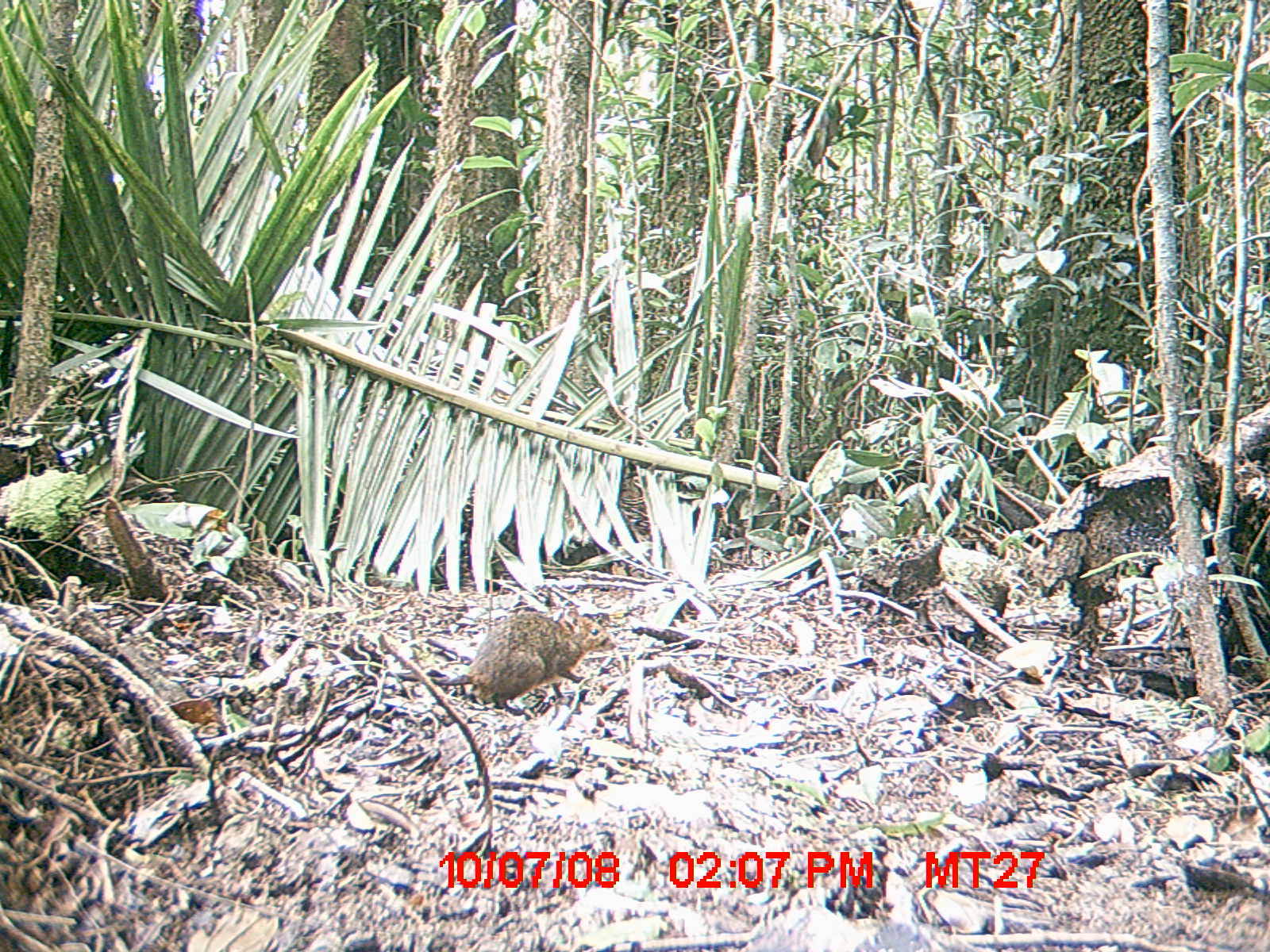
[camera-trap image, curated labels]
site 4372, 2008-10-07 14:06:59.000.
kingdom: Animalia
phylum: Chordata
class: Mammalia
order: Rodentia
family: Nesomyidae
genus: Nesomys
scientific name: Nesomys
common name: nesomys rodents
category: nesomys sp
Nesomys sp (nesomys rodents) (Nesomys), count 1.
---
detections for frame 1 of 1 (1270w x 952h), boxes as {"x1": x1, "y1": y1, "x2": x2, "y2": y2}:
nesomys sp: {"x1": 384, "y1": 606, "x2": 620, "y2": 716}